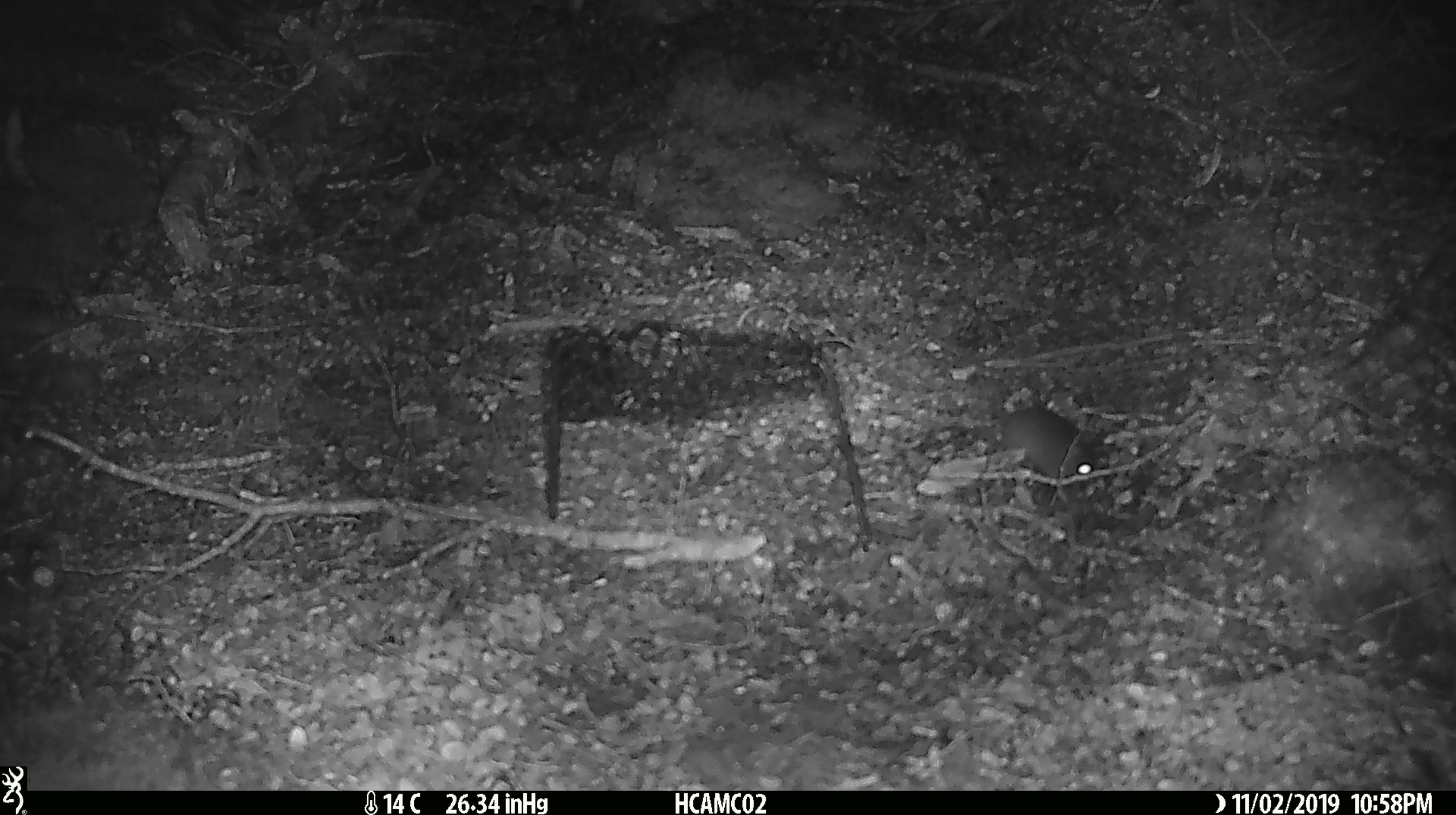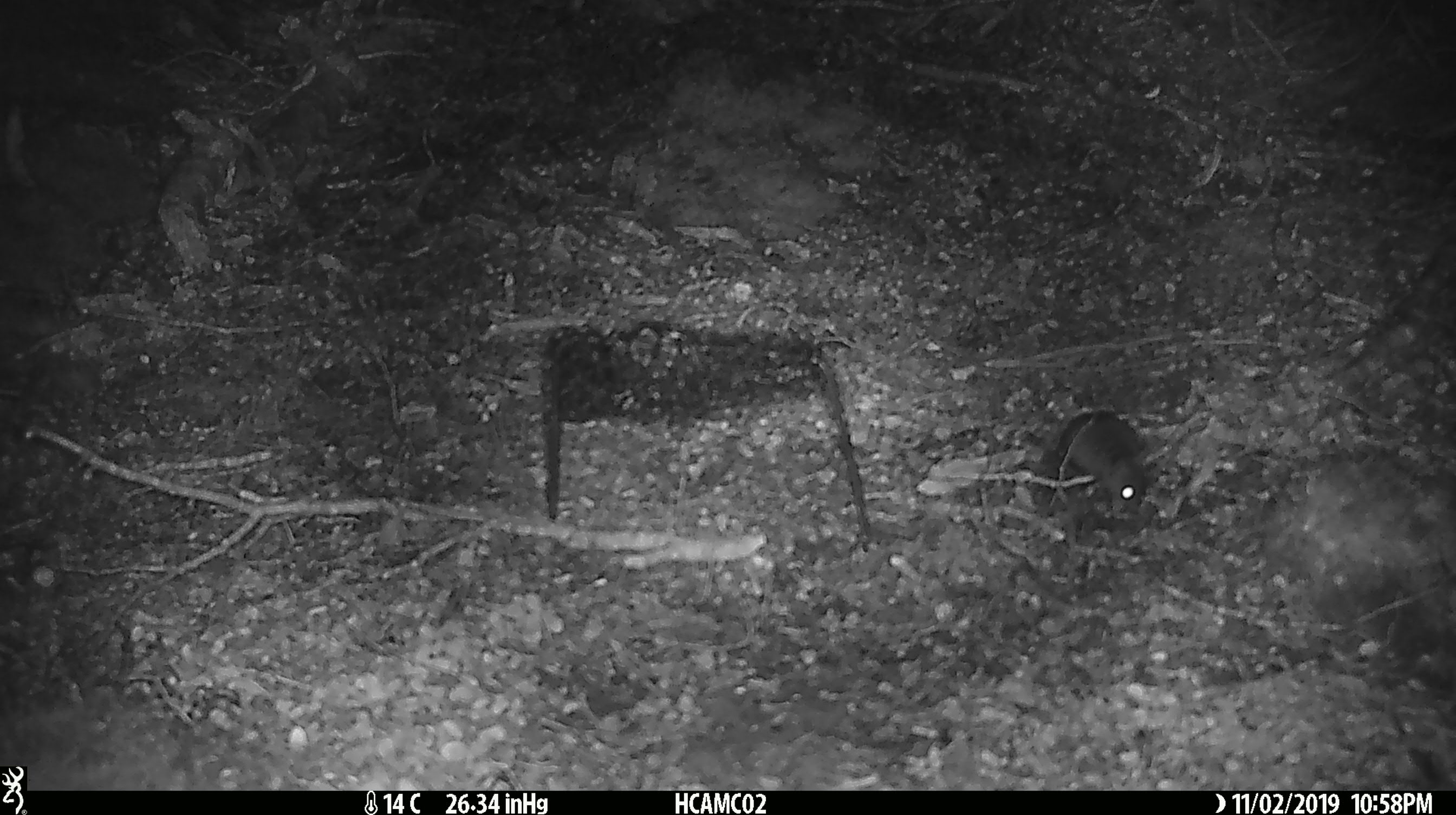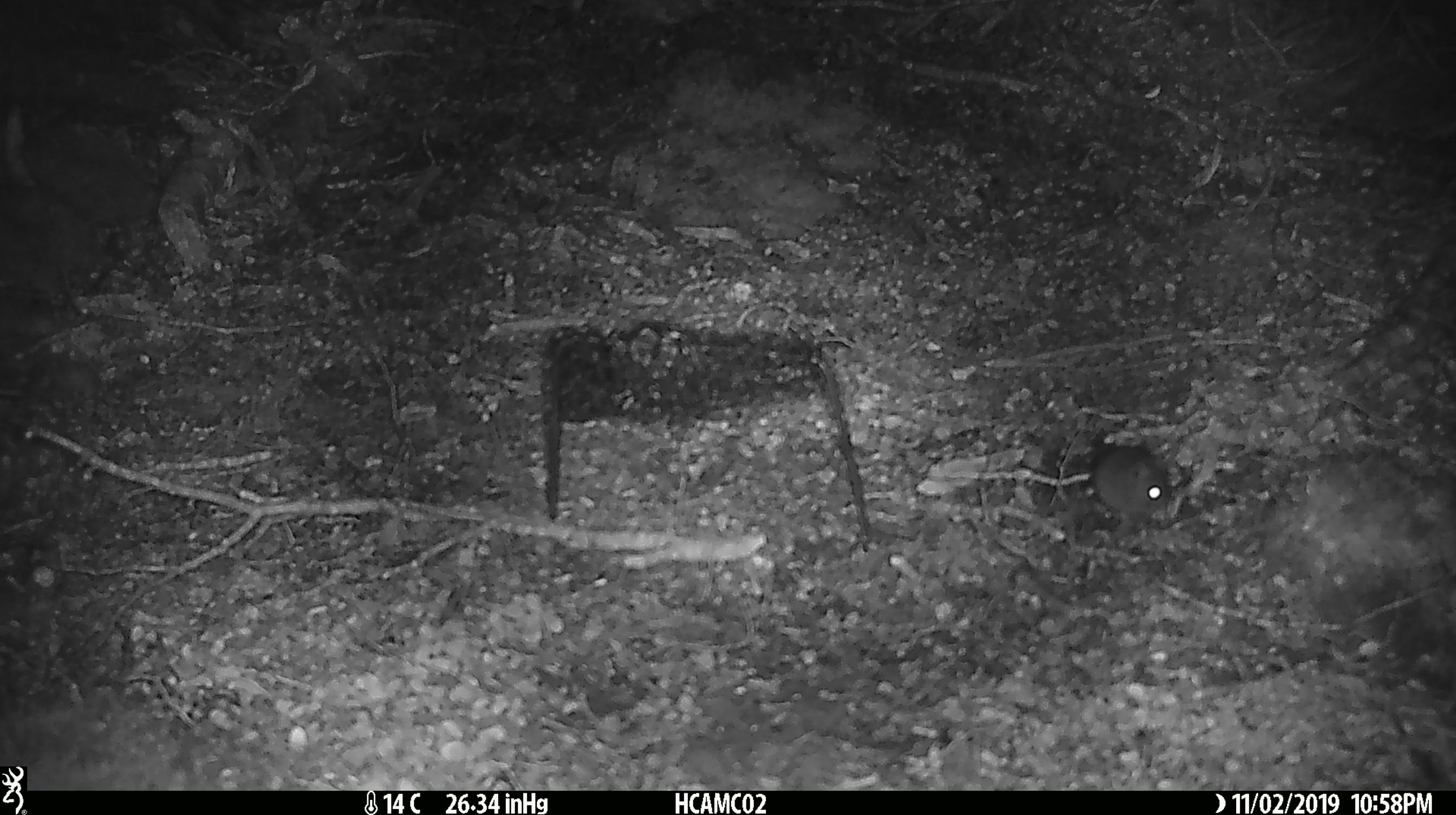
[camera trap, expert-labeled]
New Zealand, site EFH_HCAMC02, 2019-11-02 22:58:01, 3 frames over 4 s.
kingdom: Animalia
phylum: Chordata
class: Mammalia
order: Rodentia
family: Muridae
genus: Mus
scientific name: Mus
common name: mouse